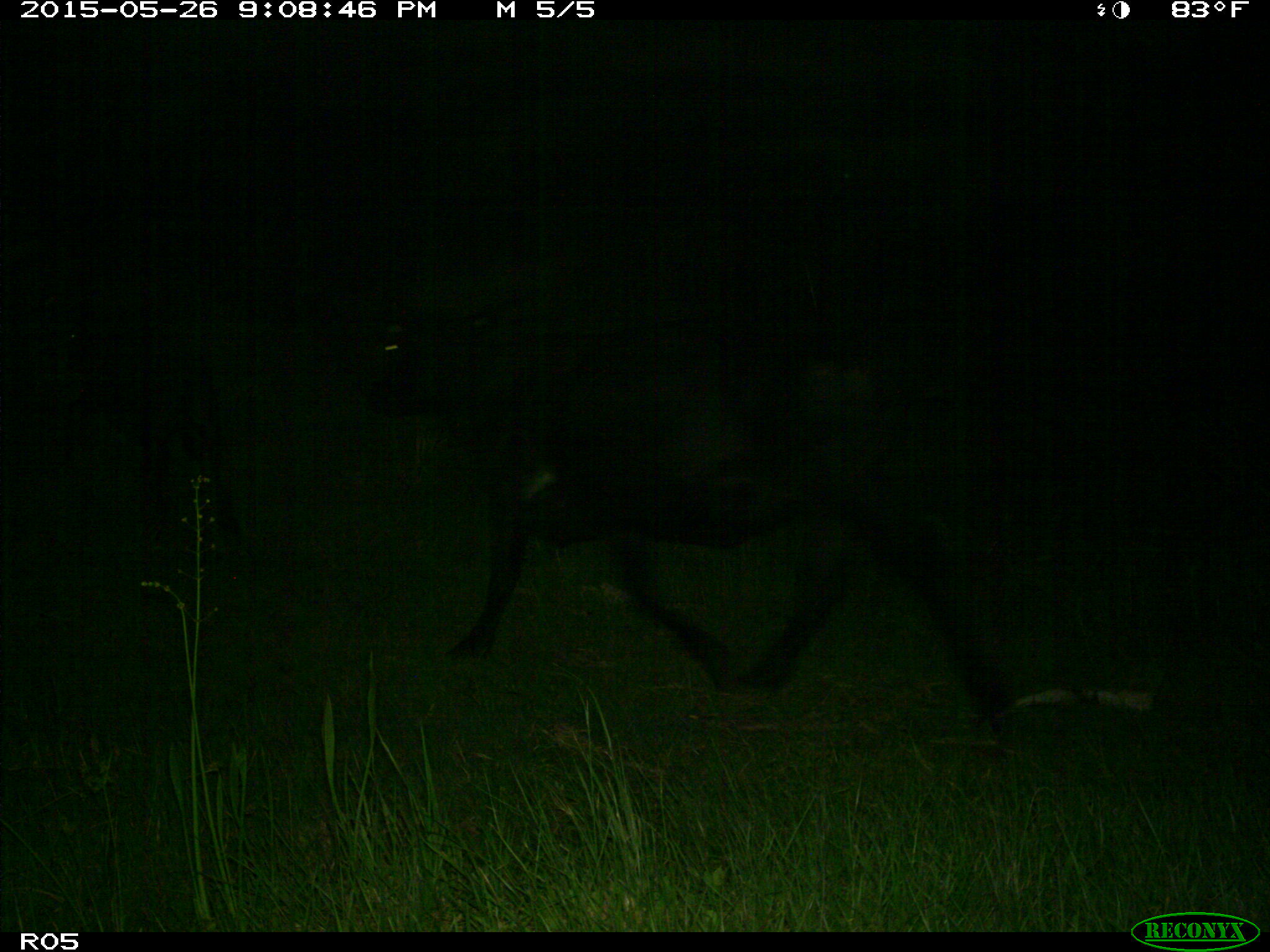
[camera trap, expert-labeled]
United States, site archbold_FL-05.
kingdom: Animalia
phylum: Chordata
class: Mammalia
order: Artiodactyla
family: Bovidae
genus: Bos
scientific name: Bos taurus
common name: domestic cow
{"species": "Bos taurus (domestic cow)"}